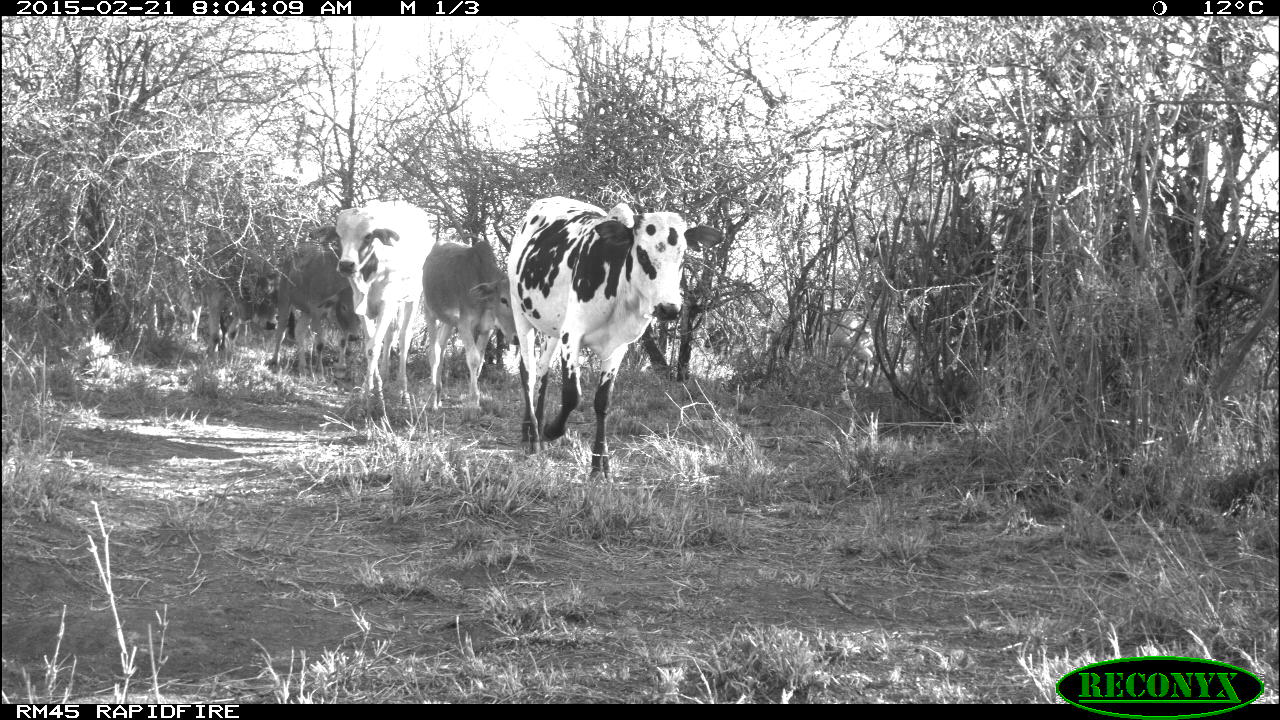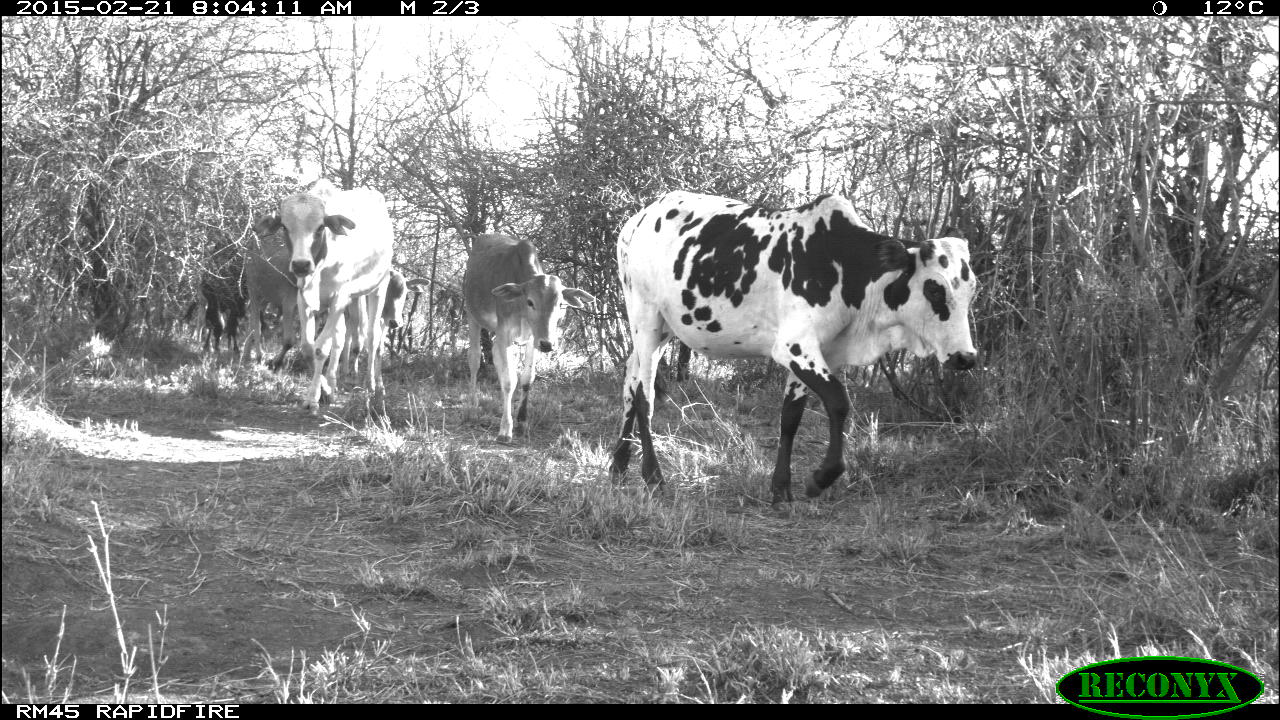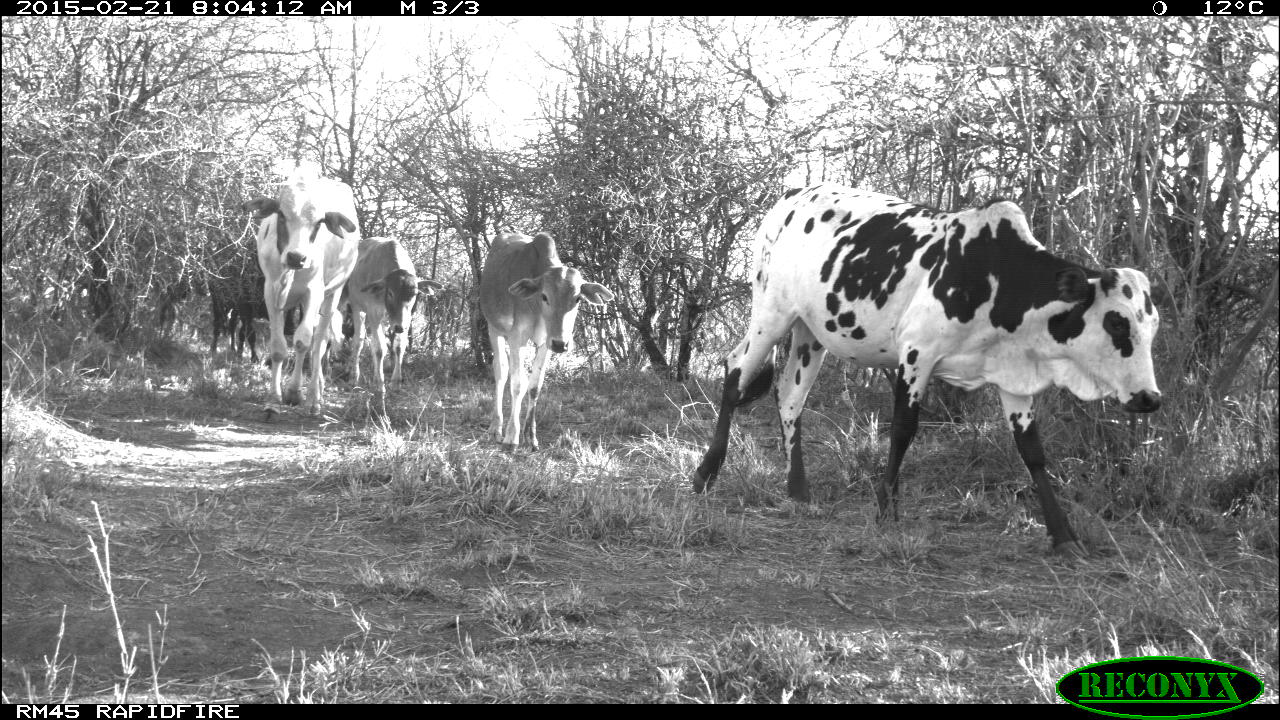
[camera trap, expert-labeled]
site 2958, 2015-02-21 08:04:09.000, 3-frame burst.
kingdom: Animalia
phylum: Chordata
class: Mammalia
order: Artiodactyla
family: Bovidae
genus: Bos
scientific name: Bos taurus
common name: domestic cattle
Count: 6.